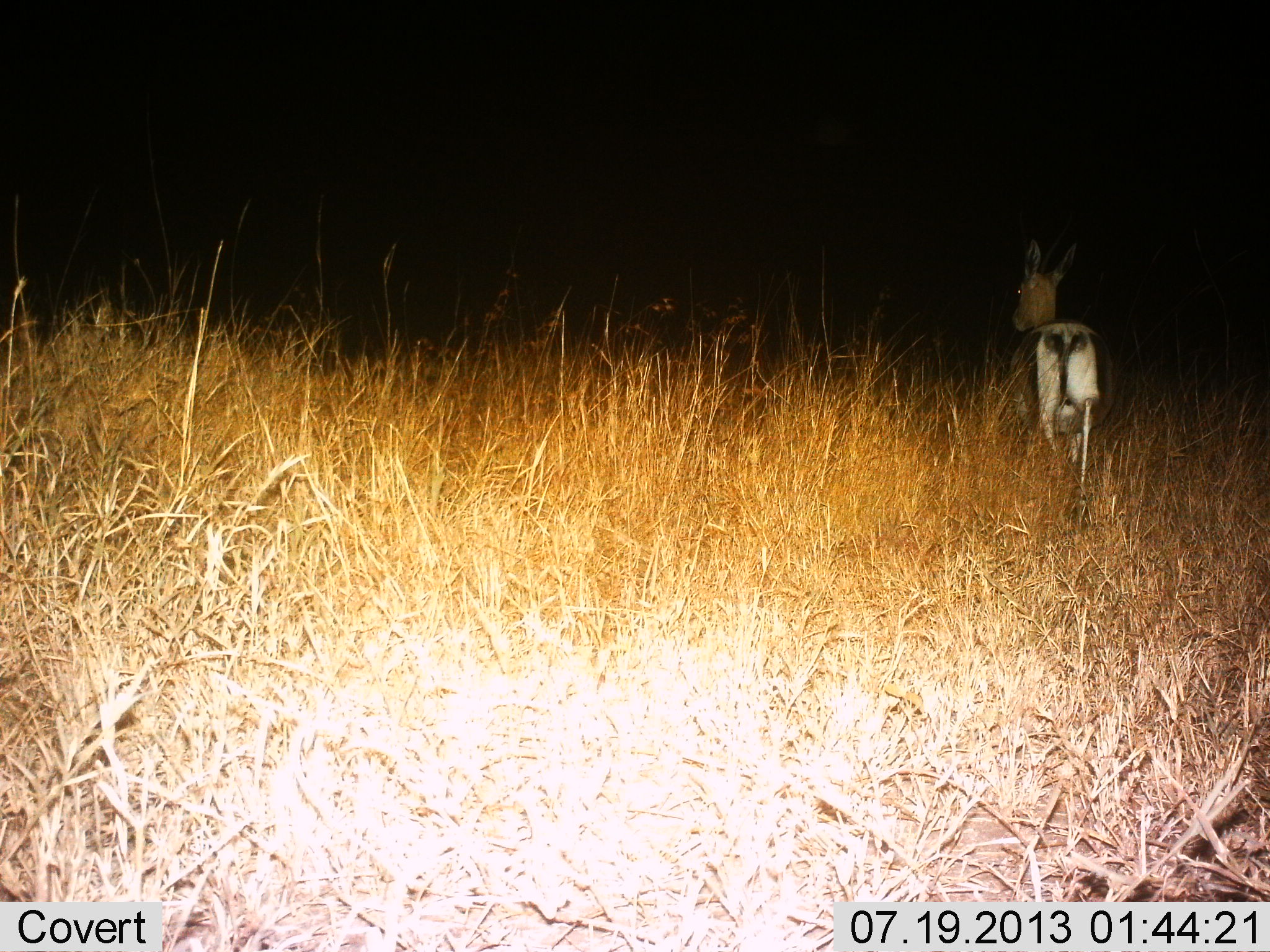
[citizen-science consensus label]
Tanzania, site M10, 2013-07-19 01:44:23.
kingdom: Animalia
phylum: Chordata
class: Mammalia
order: Artiodactyla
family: Bovidae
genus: Eudorcas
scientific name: Eudorcas thomsonii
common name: thomson's gazelle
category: gazellethomsons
Gazellethomsons (thomson's gazelle) (Eudorcas thomsonii), count 1. Behavior (volunteer vote fractions): standing 36%, resting 0%, moving 64%, interacting 0%. Young present (vote fraction): 0%. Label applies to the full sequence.